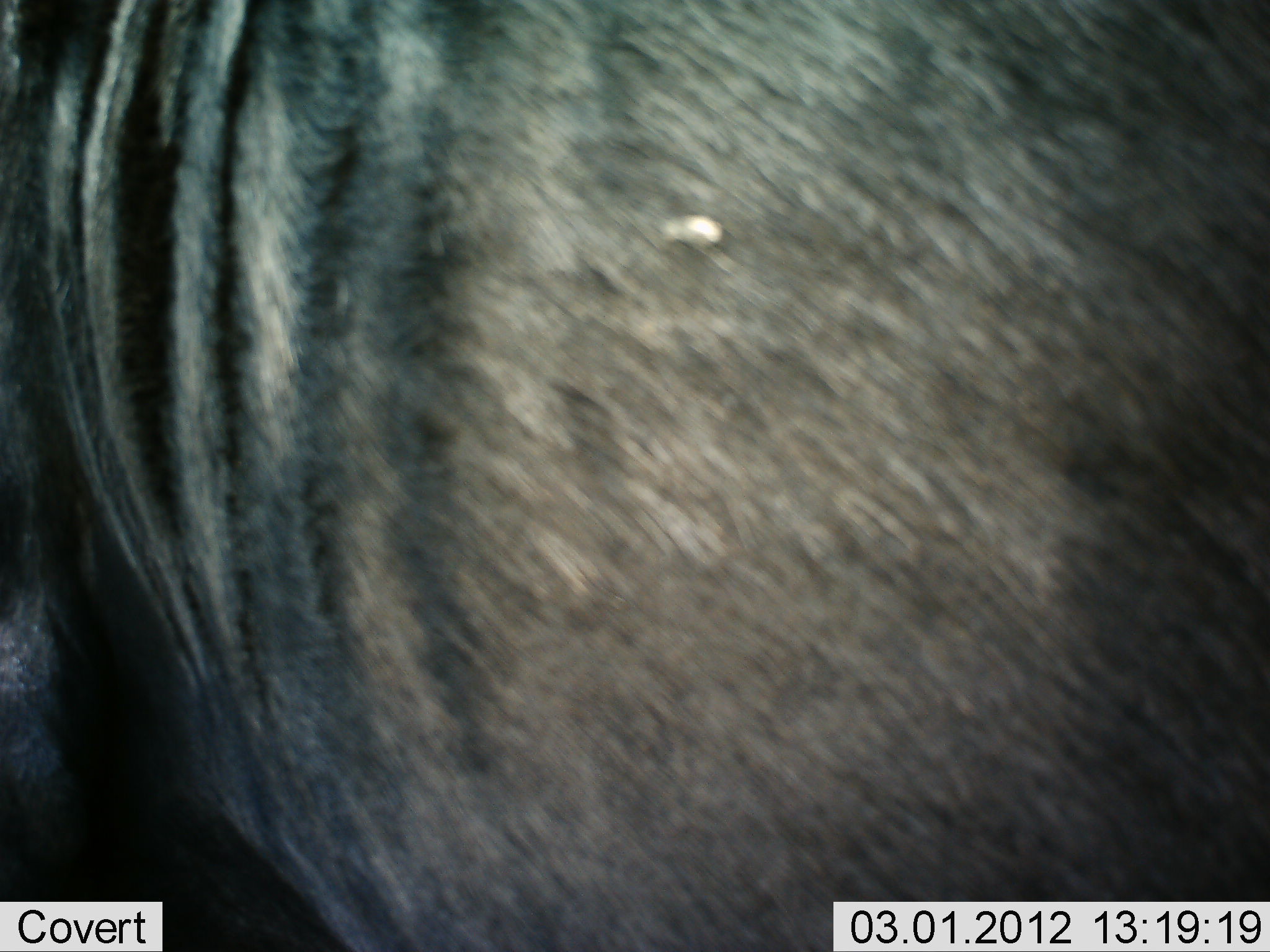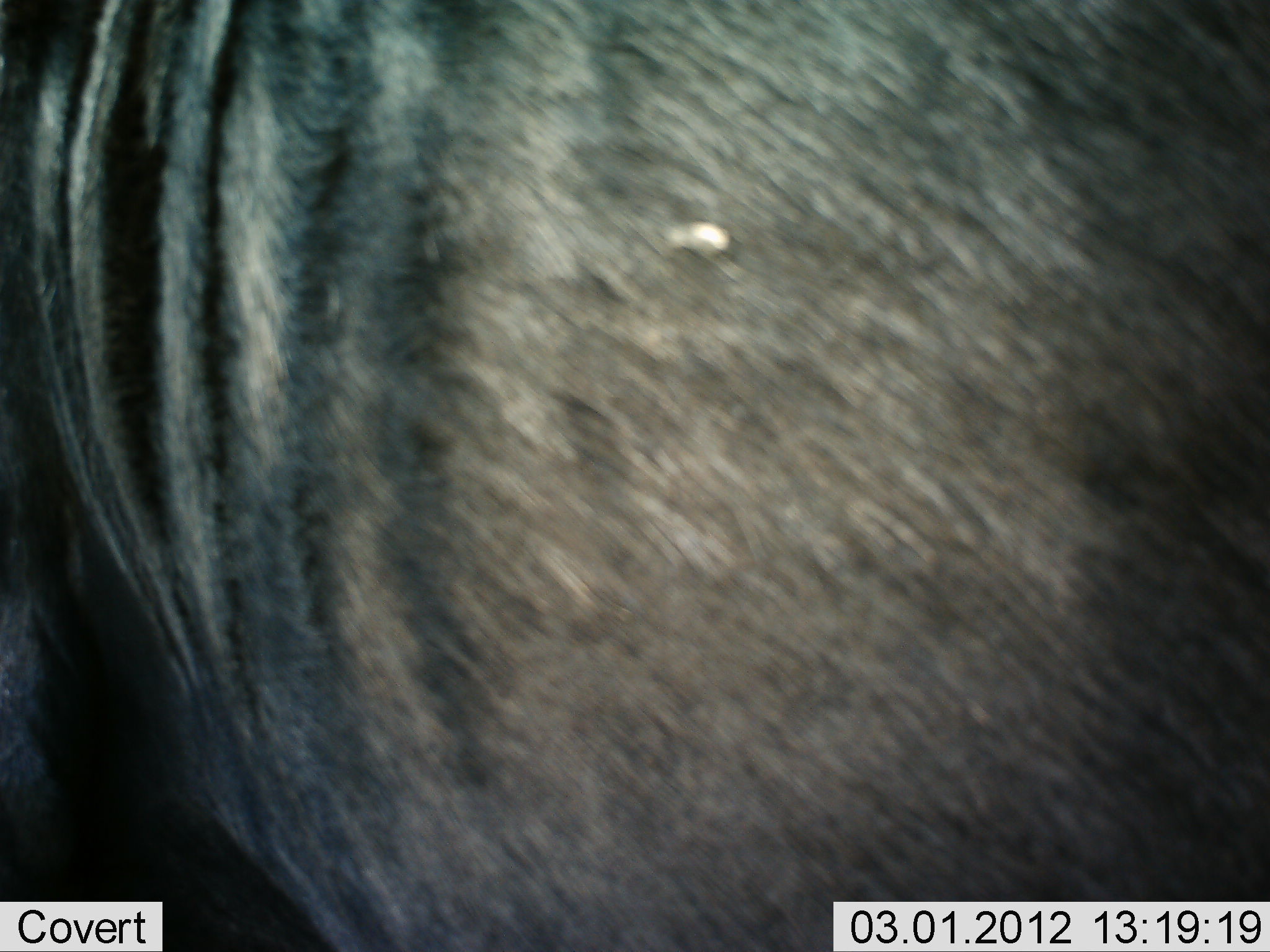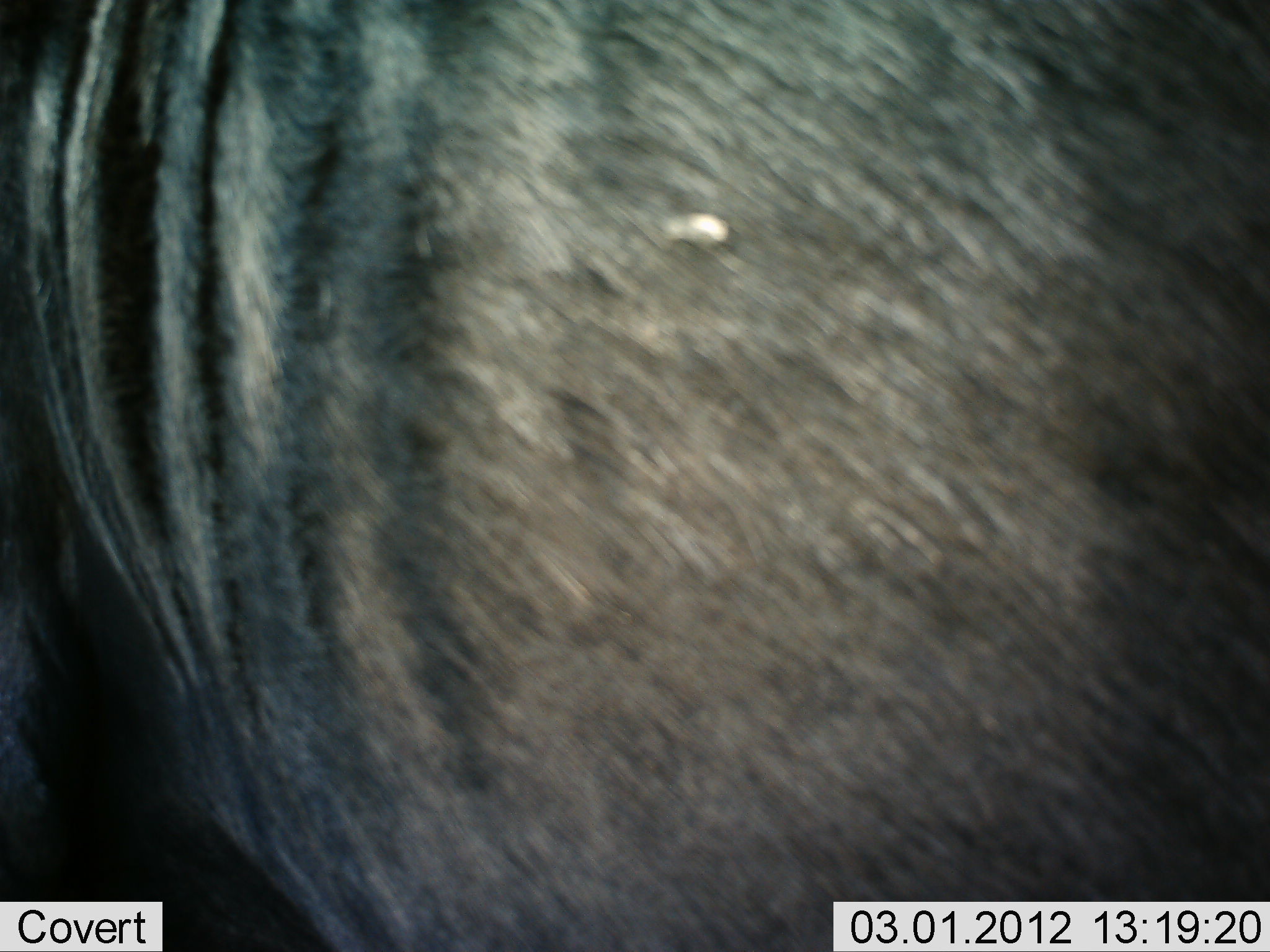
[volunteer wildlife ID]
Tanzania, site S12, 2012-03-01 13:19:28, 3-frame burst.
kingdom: Animalia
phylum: Chordata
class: Mammalia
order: Artiodactyla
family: Bovidae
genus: Connochaetes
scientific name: Connochaetes taurinus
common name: blue wildebeest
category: wildebeest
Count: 1.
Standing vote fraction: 100%.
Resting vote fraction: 0%.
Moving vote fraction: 0%.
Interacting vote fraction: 0%.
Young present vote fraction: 0%.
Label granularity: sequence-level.